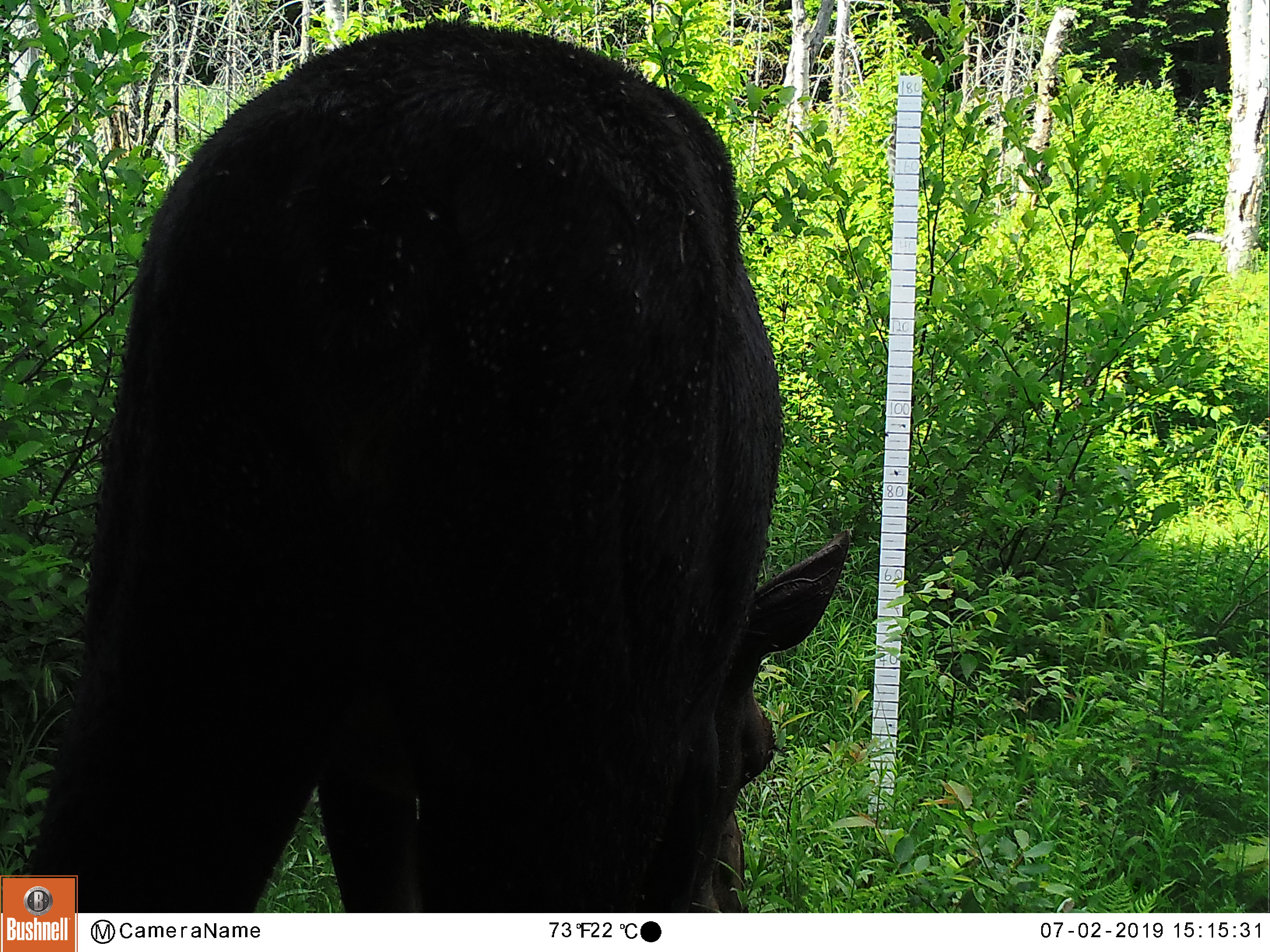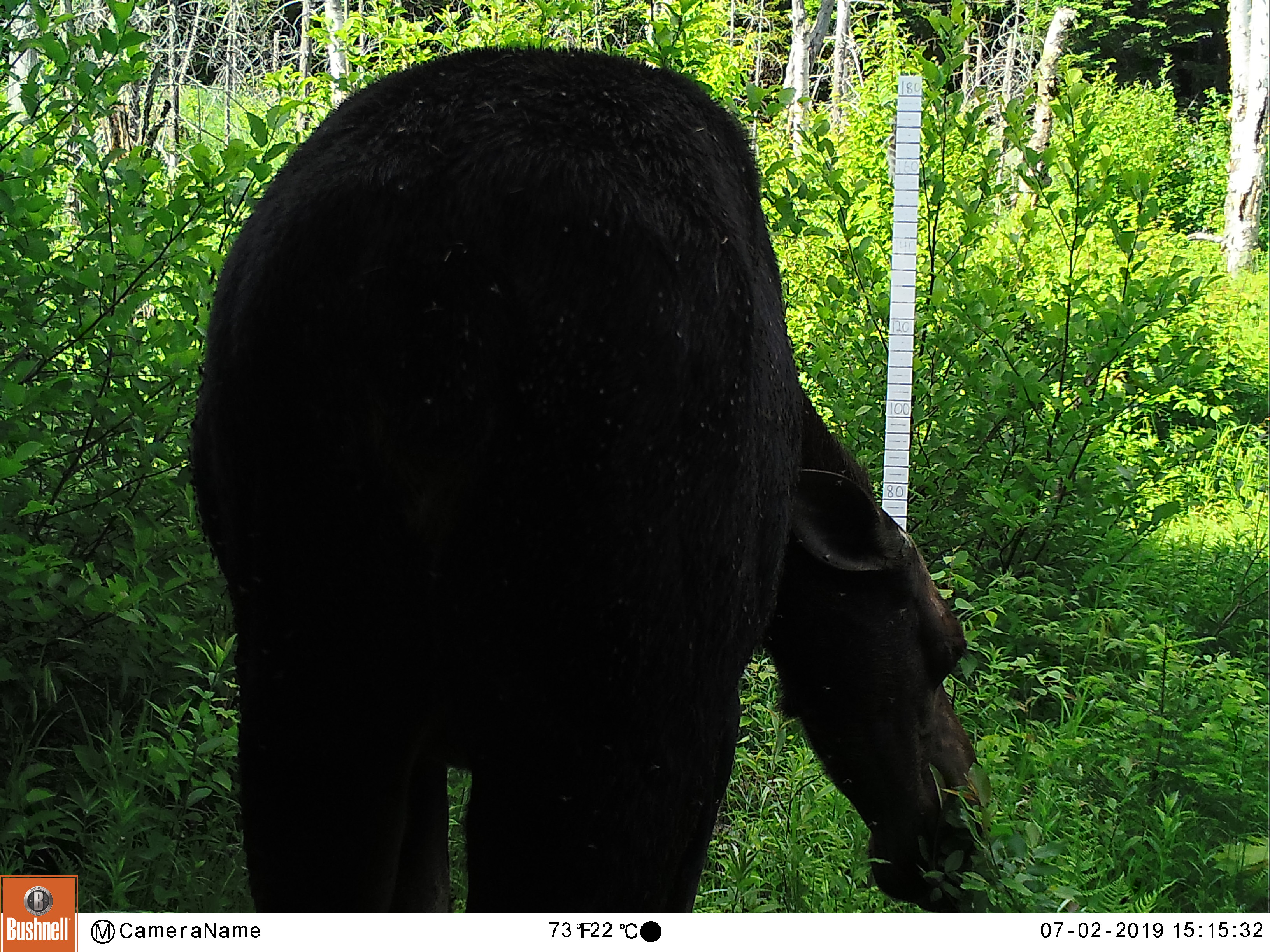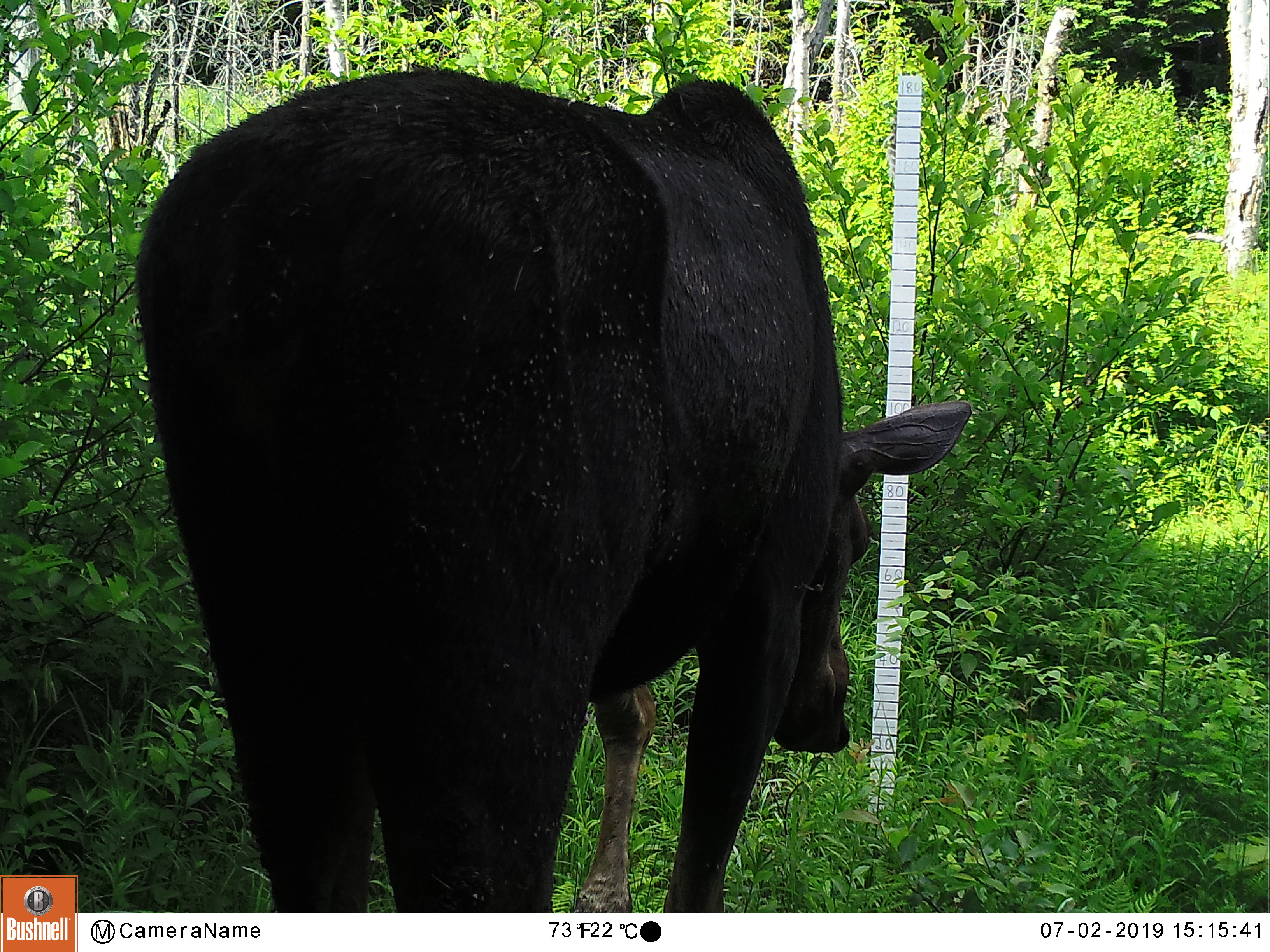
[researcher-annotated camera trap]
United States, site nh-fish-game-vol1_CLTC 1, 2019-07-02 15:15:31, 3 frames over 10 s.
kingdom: Animalia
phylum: Chordata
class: Mammalia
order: Artiodactyla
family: Cervidae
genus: Alces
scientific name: Alces alces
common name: moose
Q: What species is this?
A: Moose (Alces alces).